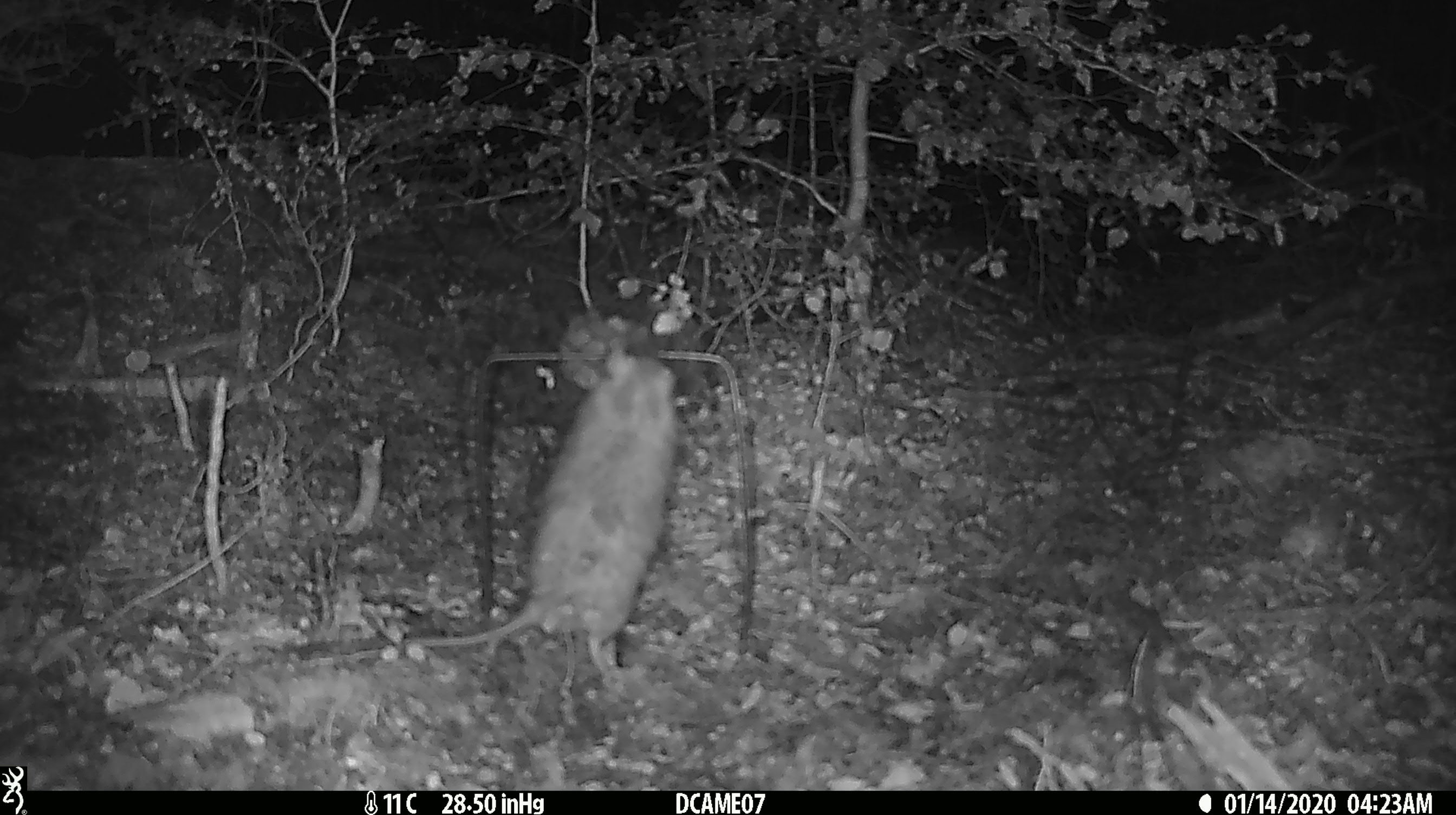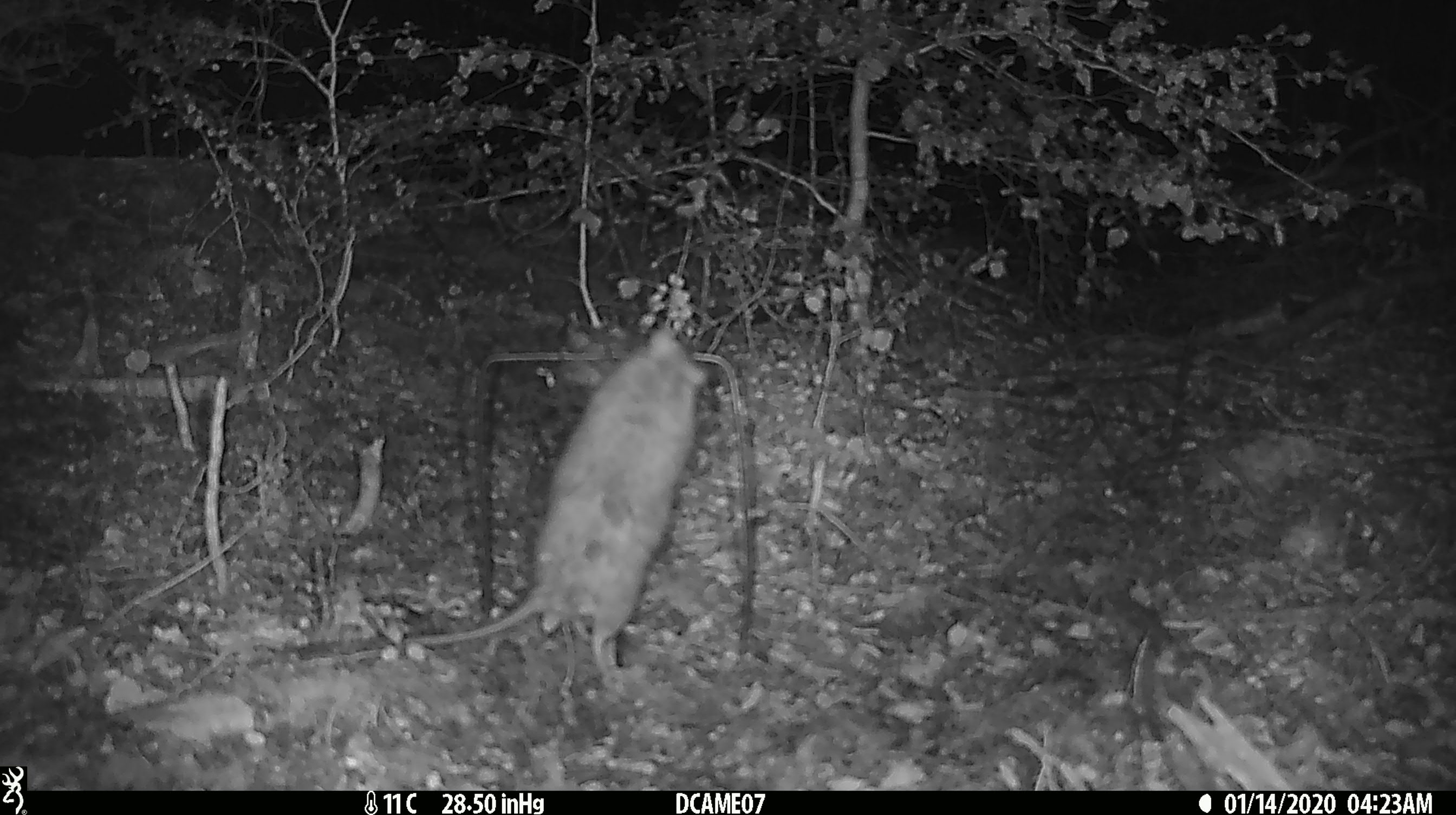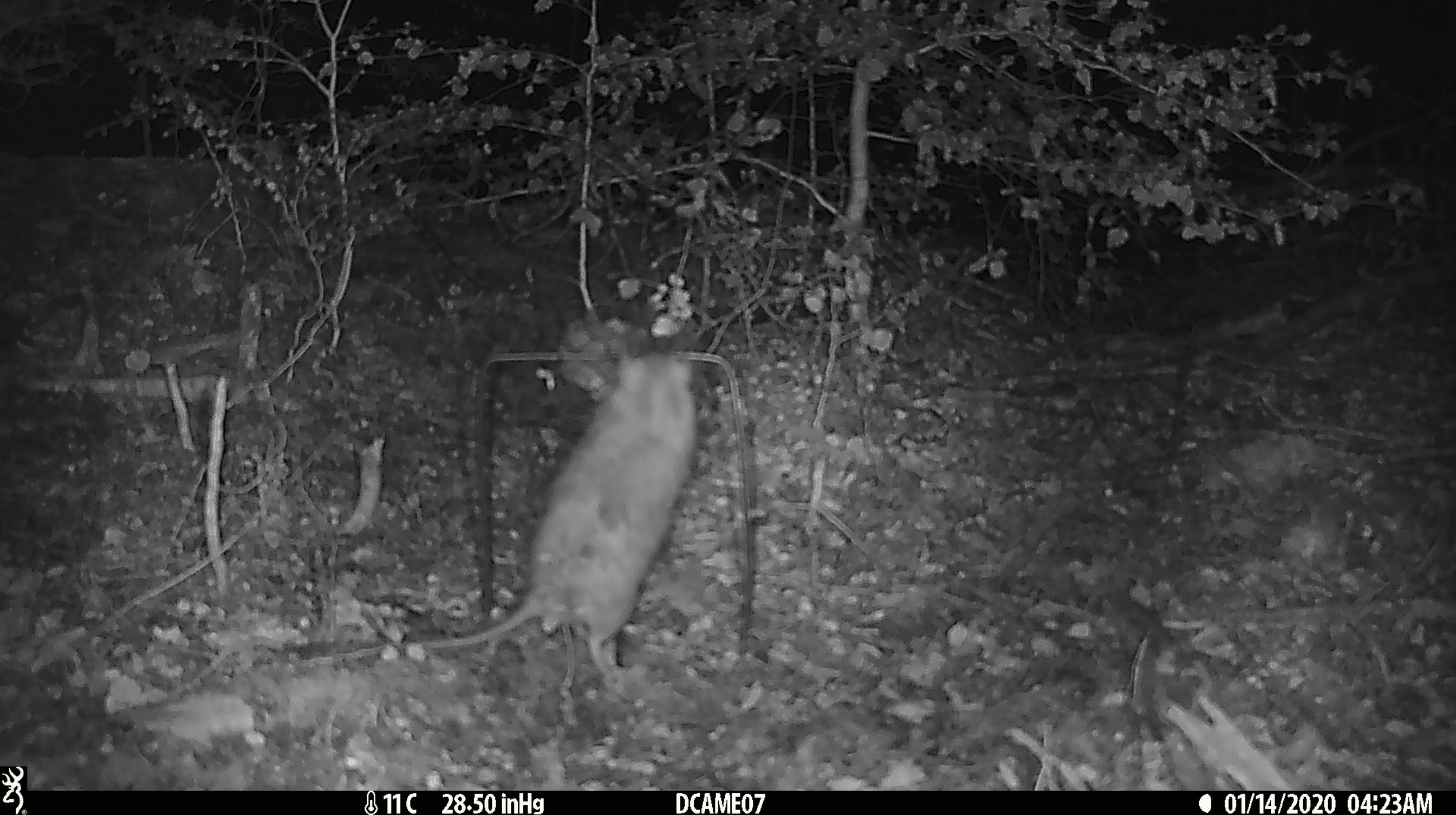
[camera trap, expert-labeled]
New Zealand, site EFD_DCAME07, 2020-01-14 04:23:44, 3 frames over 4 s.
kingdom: Animalia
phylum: Chordata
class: Mammalia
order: Rodentia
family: Muridae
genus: Rattus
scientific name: Rattus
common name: rat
Rat (Rattus).